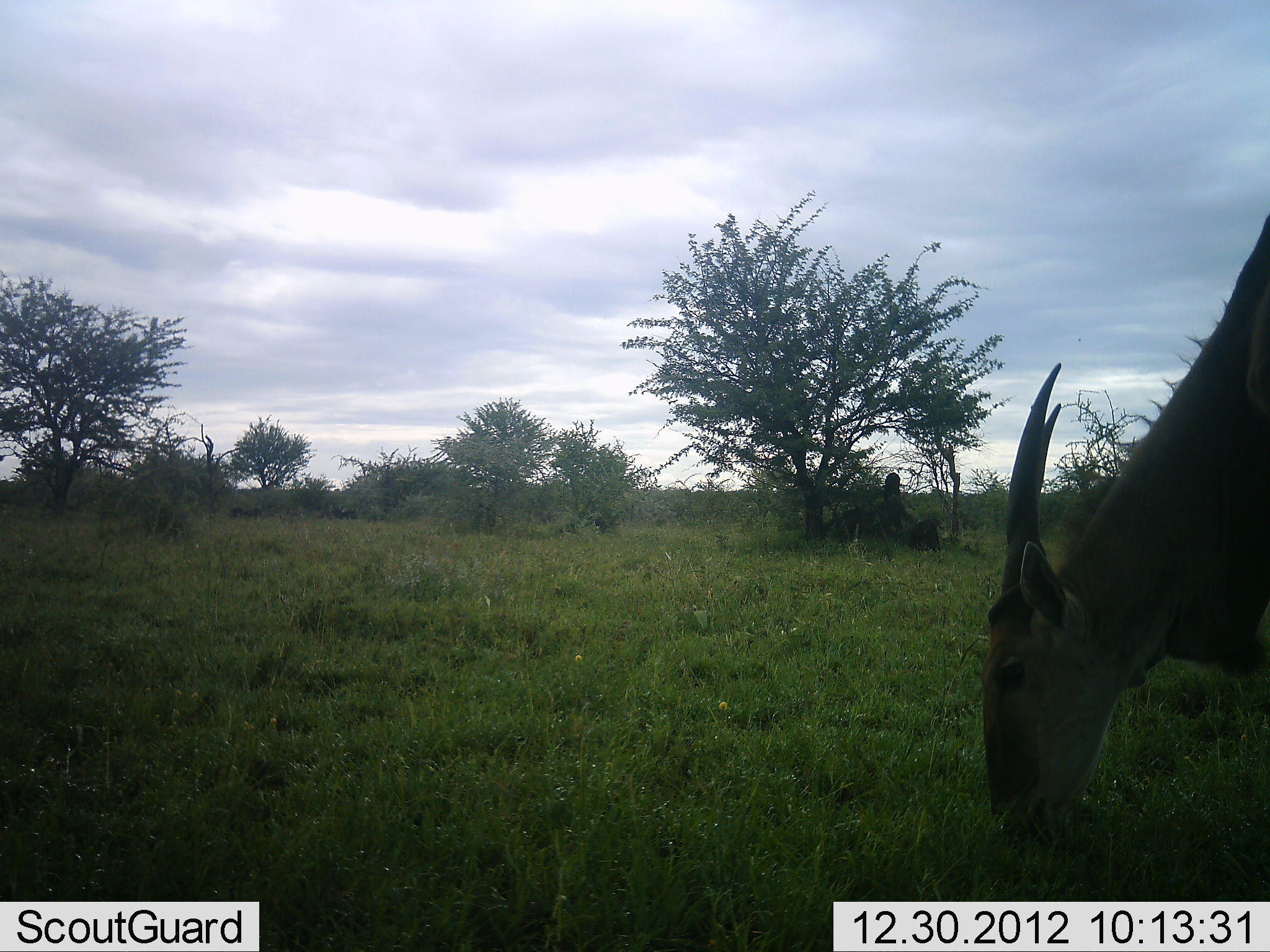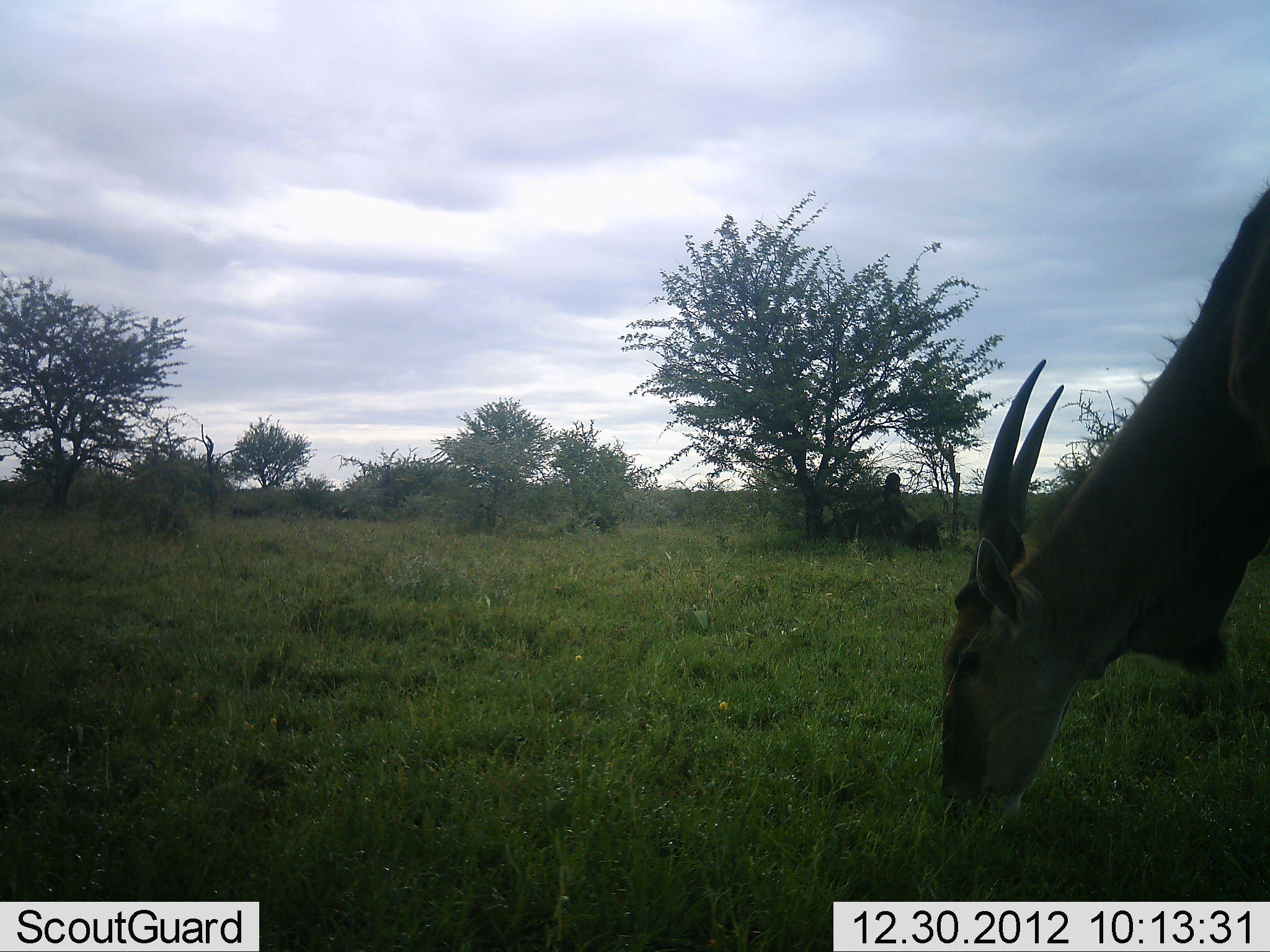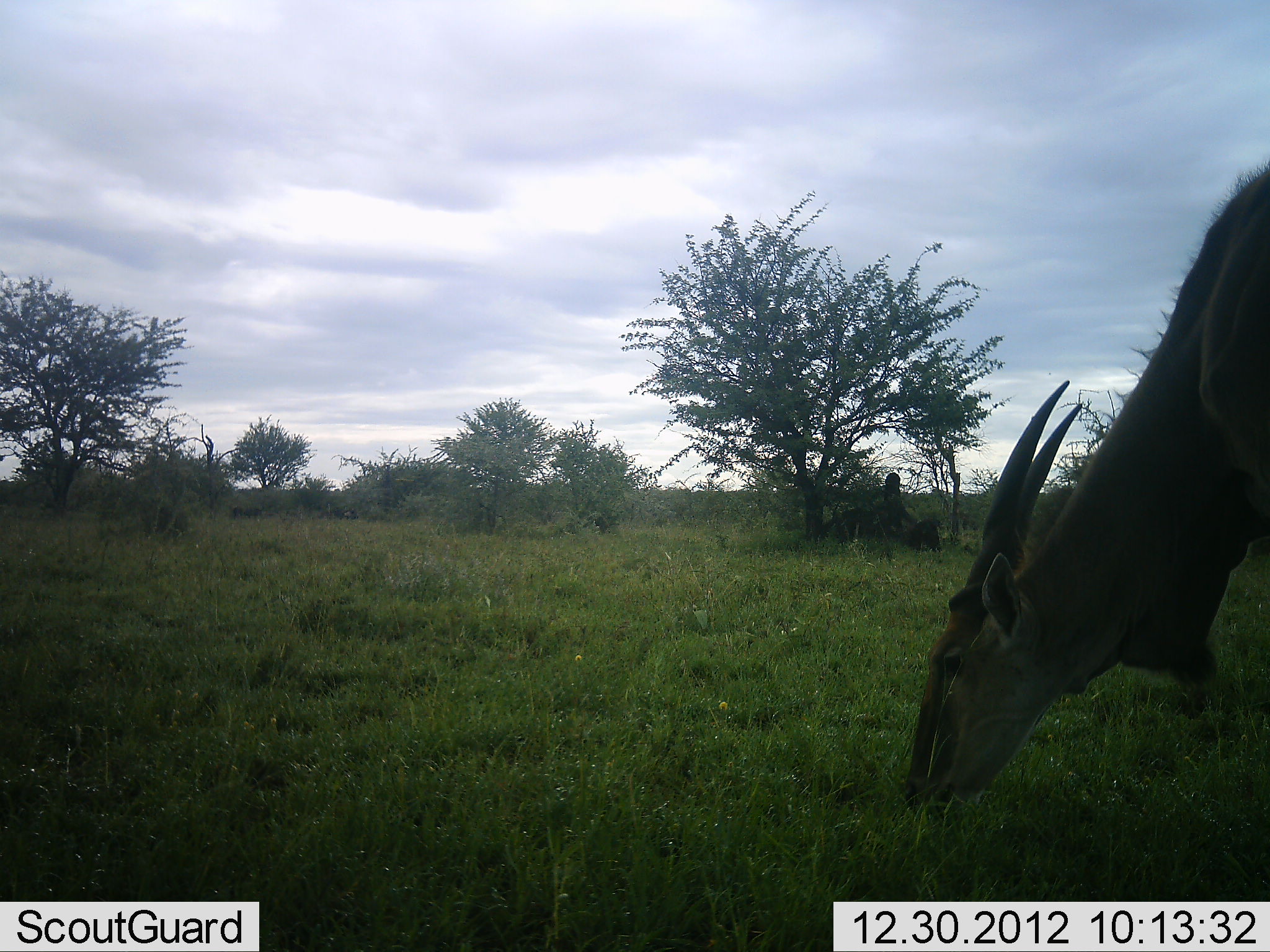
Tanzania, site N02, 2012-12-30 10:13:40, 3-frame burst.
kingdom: Animalia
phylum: Chordata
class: Mammalia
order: Artiodactyla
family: Bovidae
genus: Tragelaphus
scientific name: Tragelaphus oryx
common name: eland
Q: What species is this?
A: Eland (Tragelaphus oryx).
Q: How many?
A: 1.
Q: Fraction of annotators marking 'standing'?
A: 9%.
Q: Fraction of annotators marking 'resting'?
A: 0%.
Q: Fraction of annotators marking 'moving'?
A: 4%.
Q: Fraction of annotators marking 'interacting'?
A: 0%.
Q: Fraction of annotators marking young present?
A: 0%.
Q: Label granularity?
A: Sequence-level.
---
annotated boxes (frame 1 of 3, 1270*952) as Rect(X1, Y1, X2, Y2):
animal: Rect(981, 213, 1270, 833)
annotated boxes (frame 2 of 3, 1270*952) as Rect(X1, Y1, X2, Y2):
animal: Rect(929, 185, 1270, 805)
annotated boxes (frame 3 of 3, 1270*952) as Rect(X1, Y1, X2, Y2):
animal: Rect(900, 161, 1270, 815)